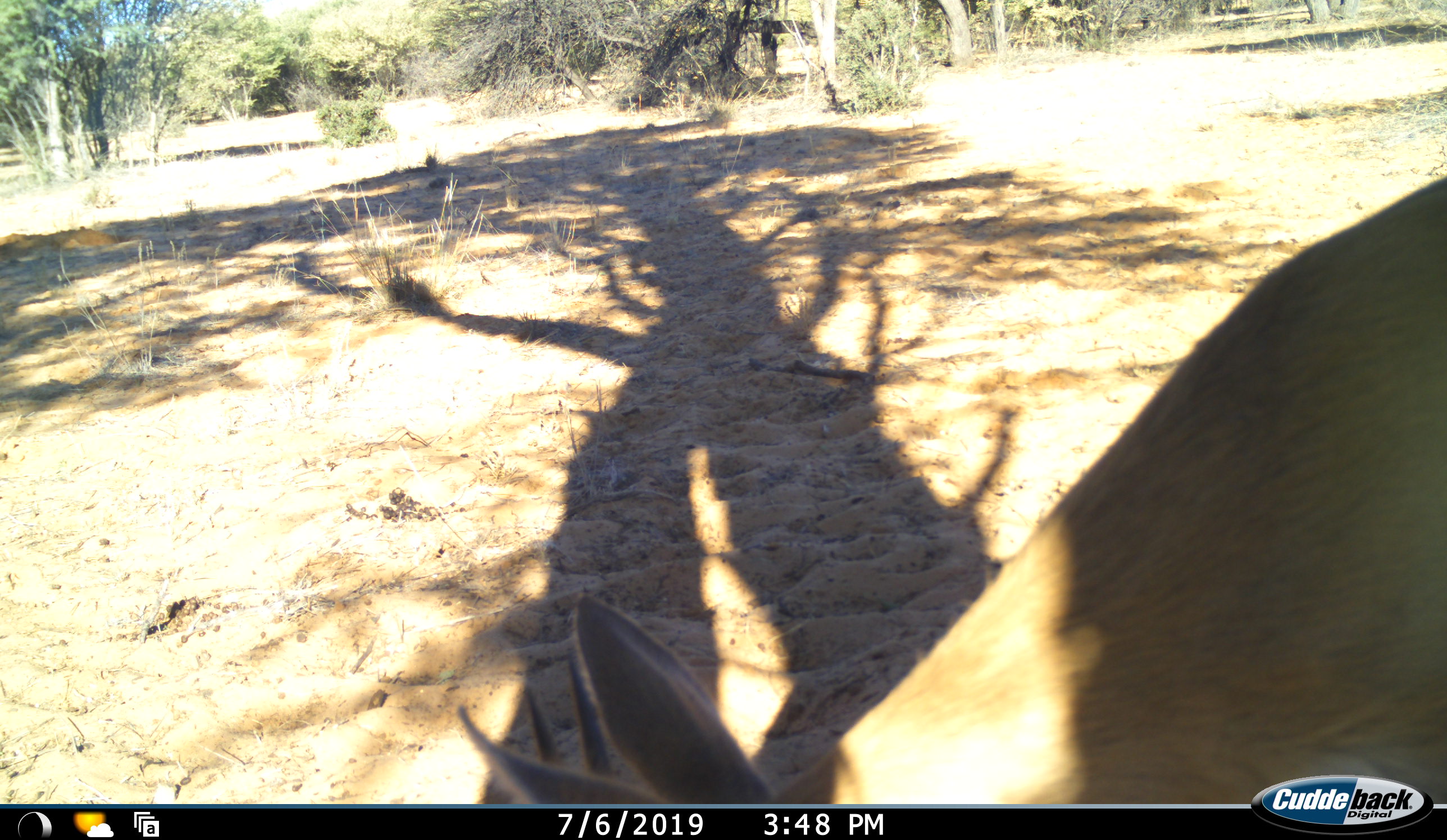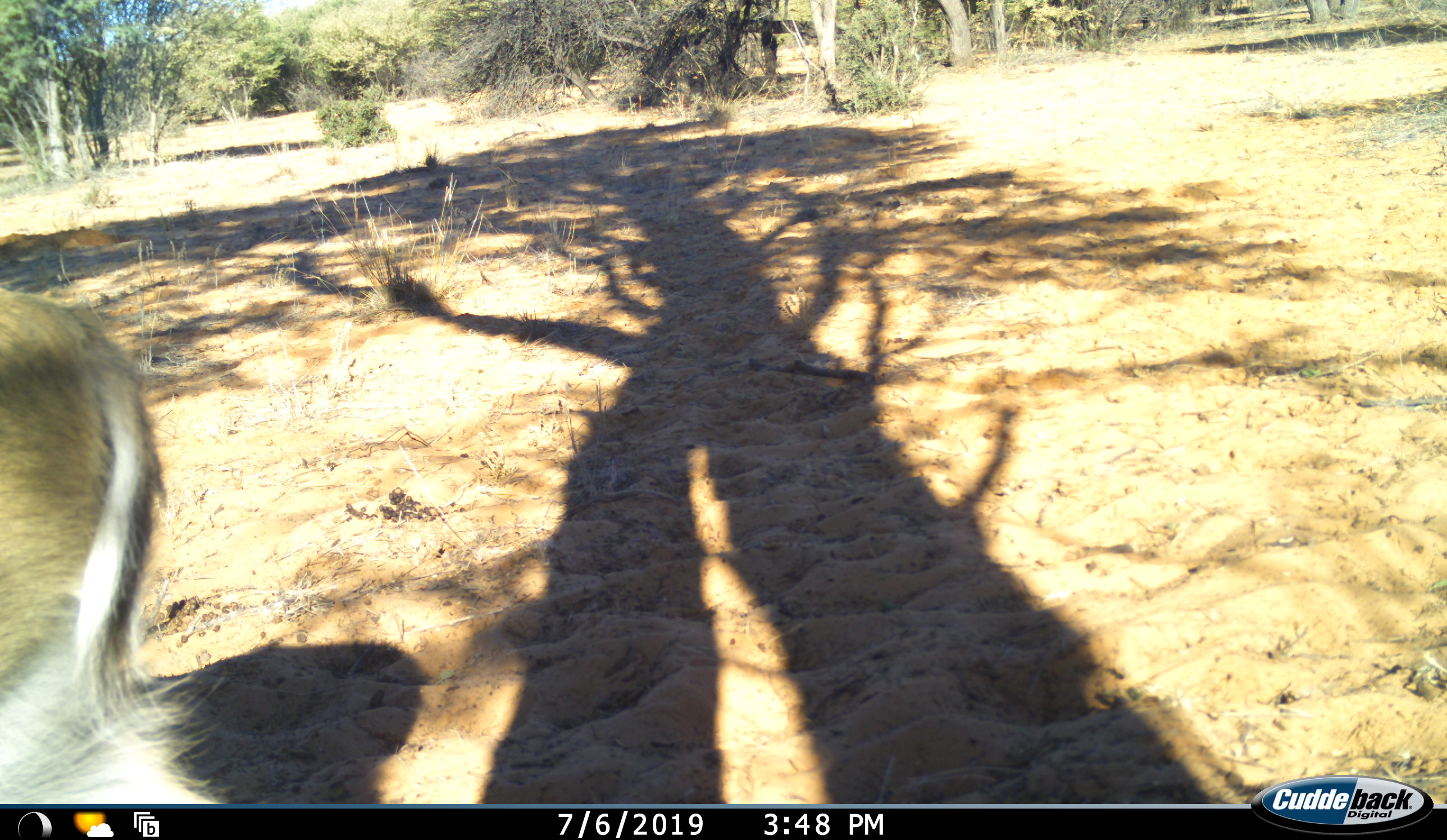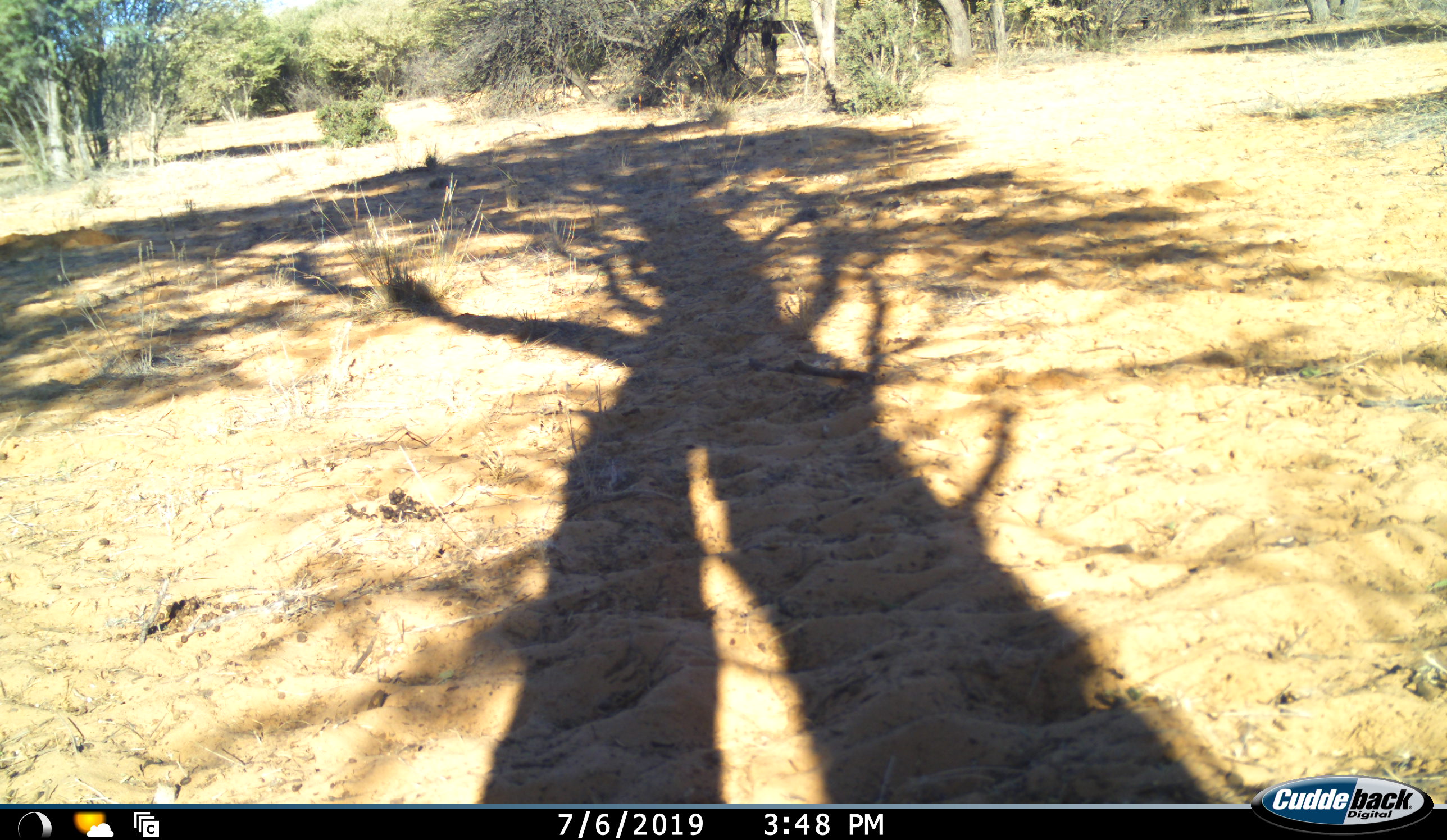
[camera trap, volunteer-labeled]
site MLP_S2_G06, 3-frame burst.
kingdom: Animalia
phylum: Chordata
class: Mammalia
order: Artiodactyla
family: Bovidae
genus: Sylvicapra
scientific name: Sylvicapra grimmia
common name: common duiker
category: duikercommongrey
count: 1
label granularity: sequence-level